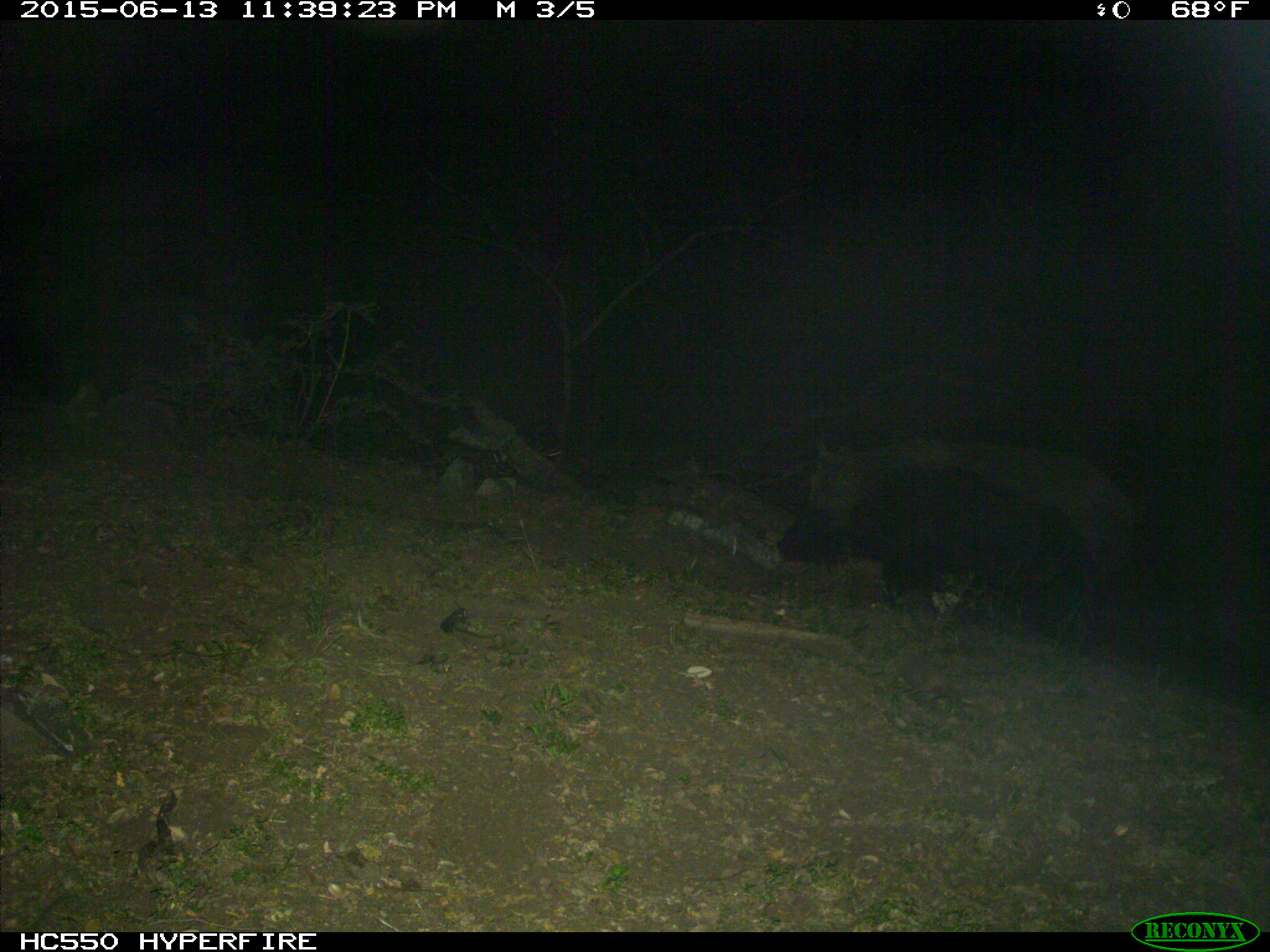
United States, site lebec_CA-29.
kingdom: Animalia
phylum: Chordata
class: Mammalia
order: Artiodactyla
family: Suidae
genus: Sus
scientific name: Sus scrofa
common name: wild boar